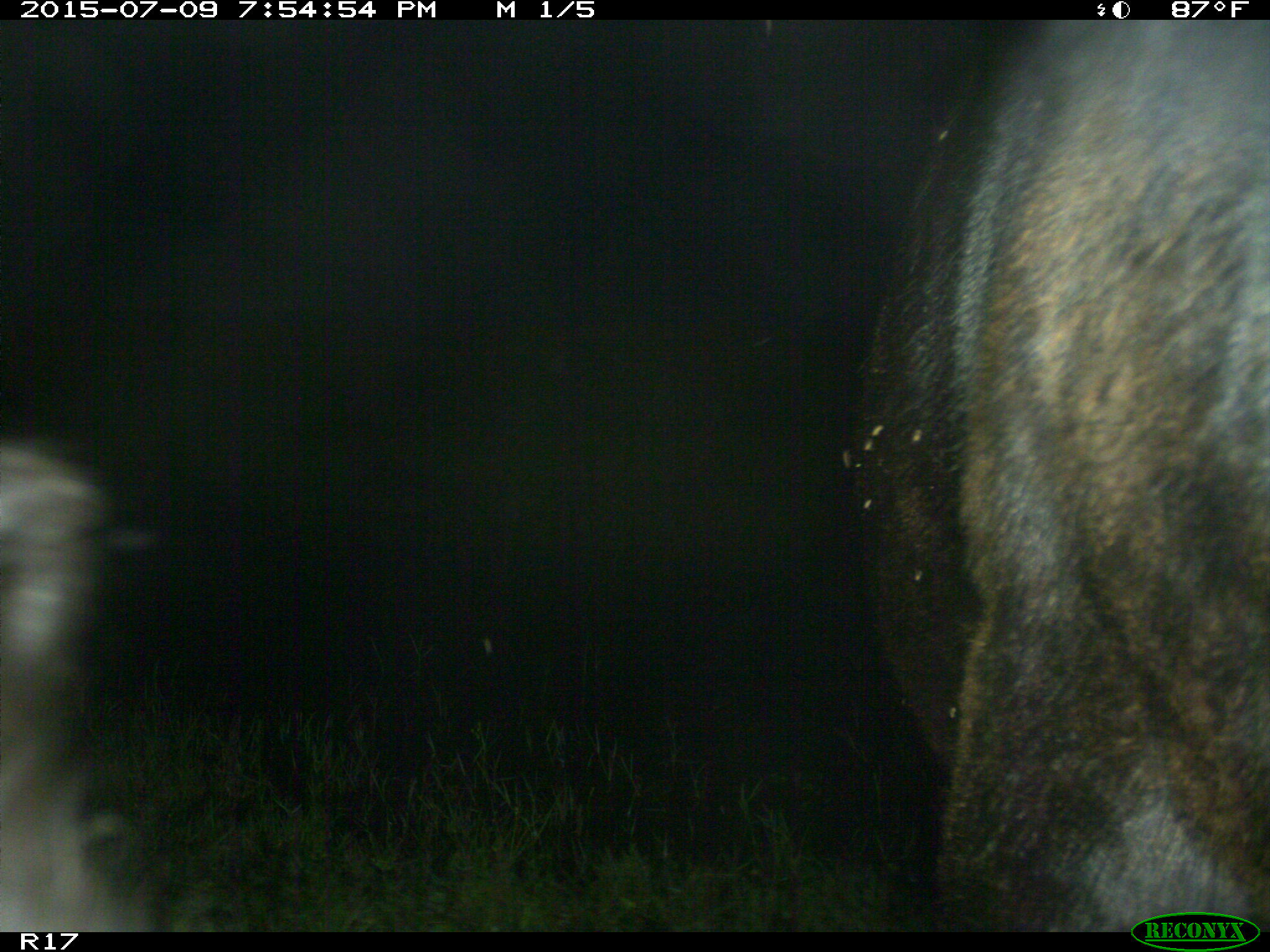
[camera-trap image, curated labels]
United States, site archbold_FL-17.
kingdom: Animalia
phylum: Chordata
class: Mammalia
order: Artiodactyla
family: Bovidae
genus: Bos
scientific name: Bos taurus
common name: domestic cow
Bos taurus (domestic cow).